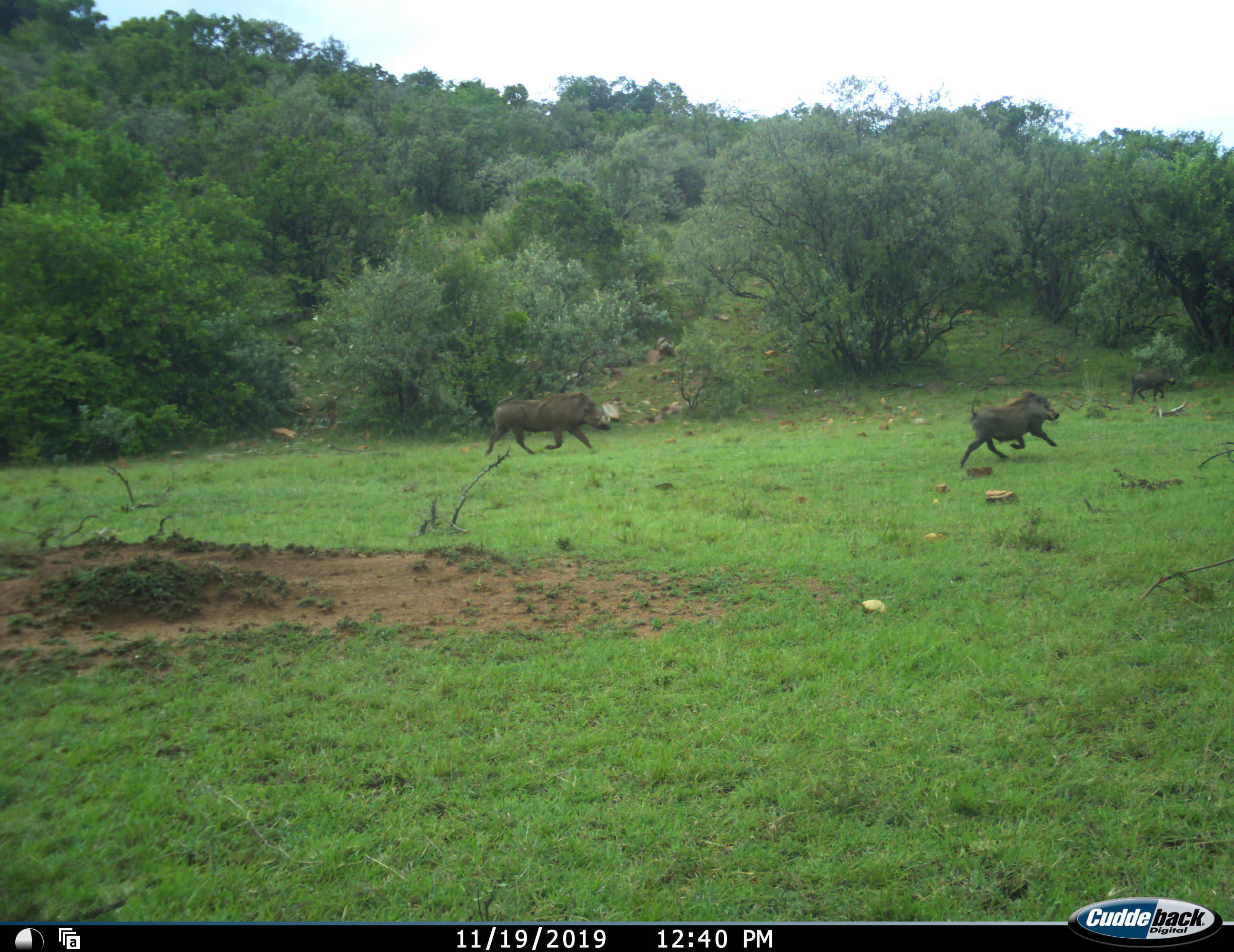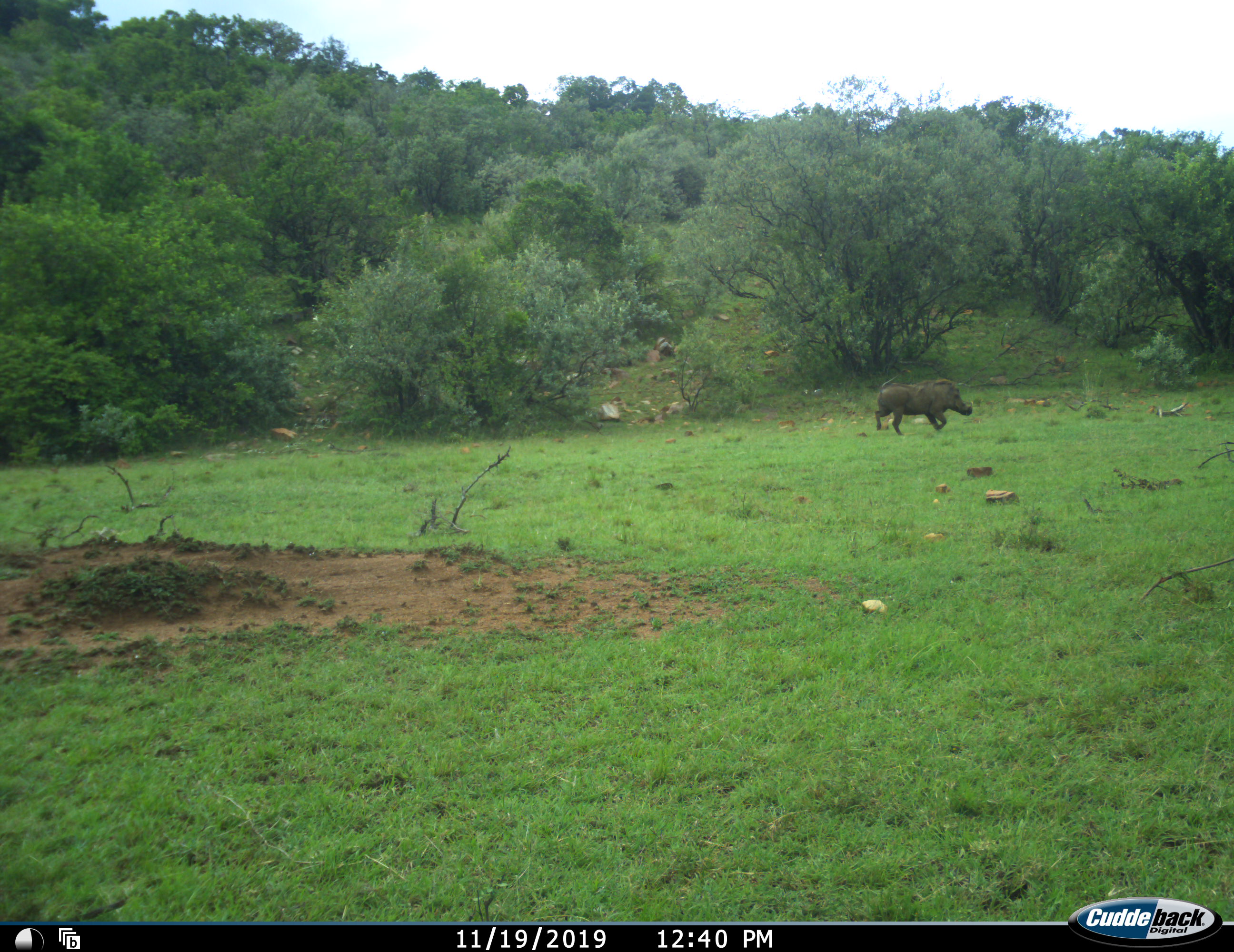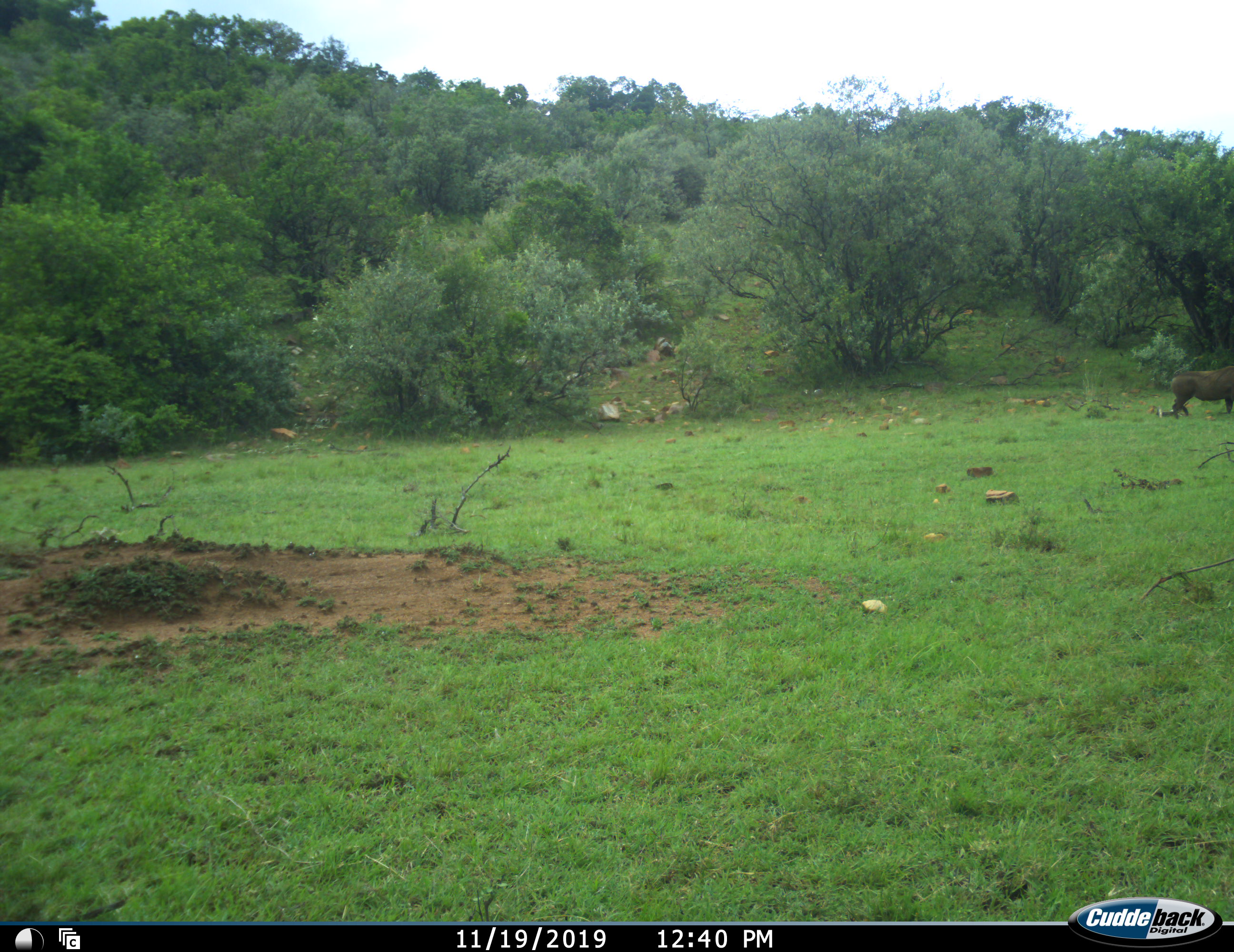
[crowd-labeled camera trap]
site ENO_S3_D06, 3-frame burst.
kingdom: Animalia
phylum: Chordata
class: Mammalia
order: Artiodactyla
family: Suidae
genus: Phacochoerus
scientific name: Phacochoerus africanus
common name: warthog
Warthog (Phacochoerus africanus), count 3. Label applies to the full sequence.